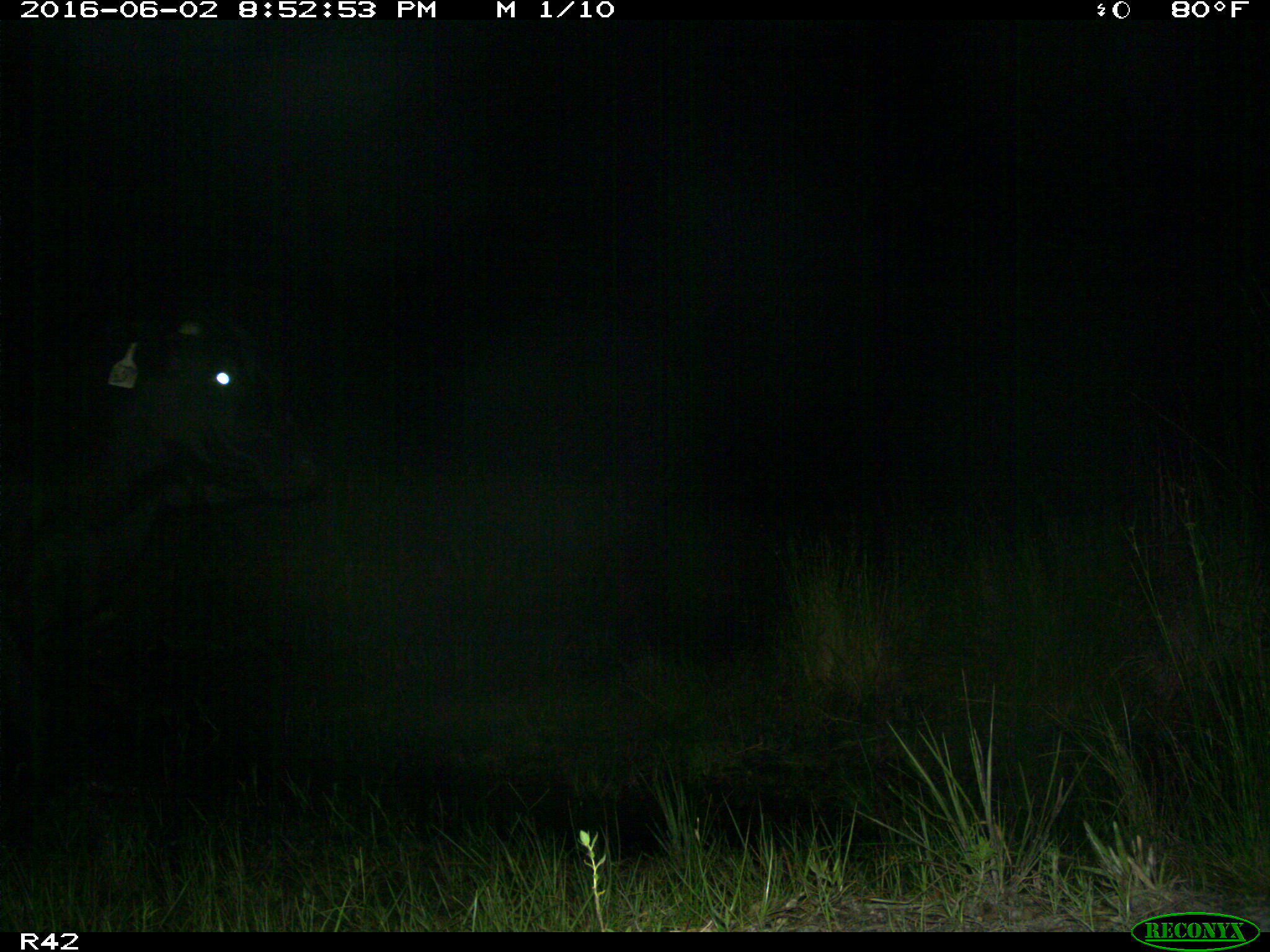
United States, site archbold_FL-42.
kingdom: Animalia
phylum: Chordata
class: Mammalia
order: Artiodactyla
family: Bovidae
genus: Bos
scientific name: Bos taurus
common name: domestic cow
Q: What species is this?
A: Bos taurus (domestic cow).